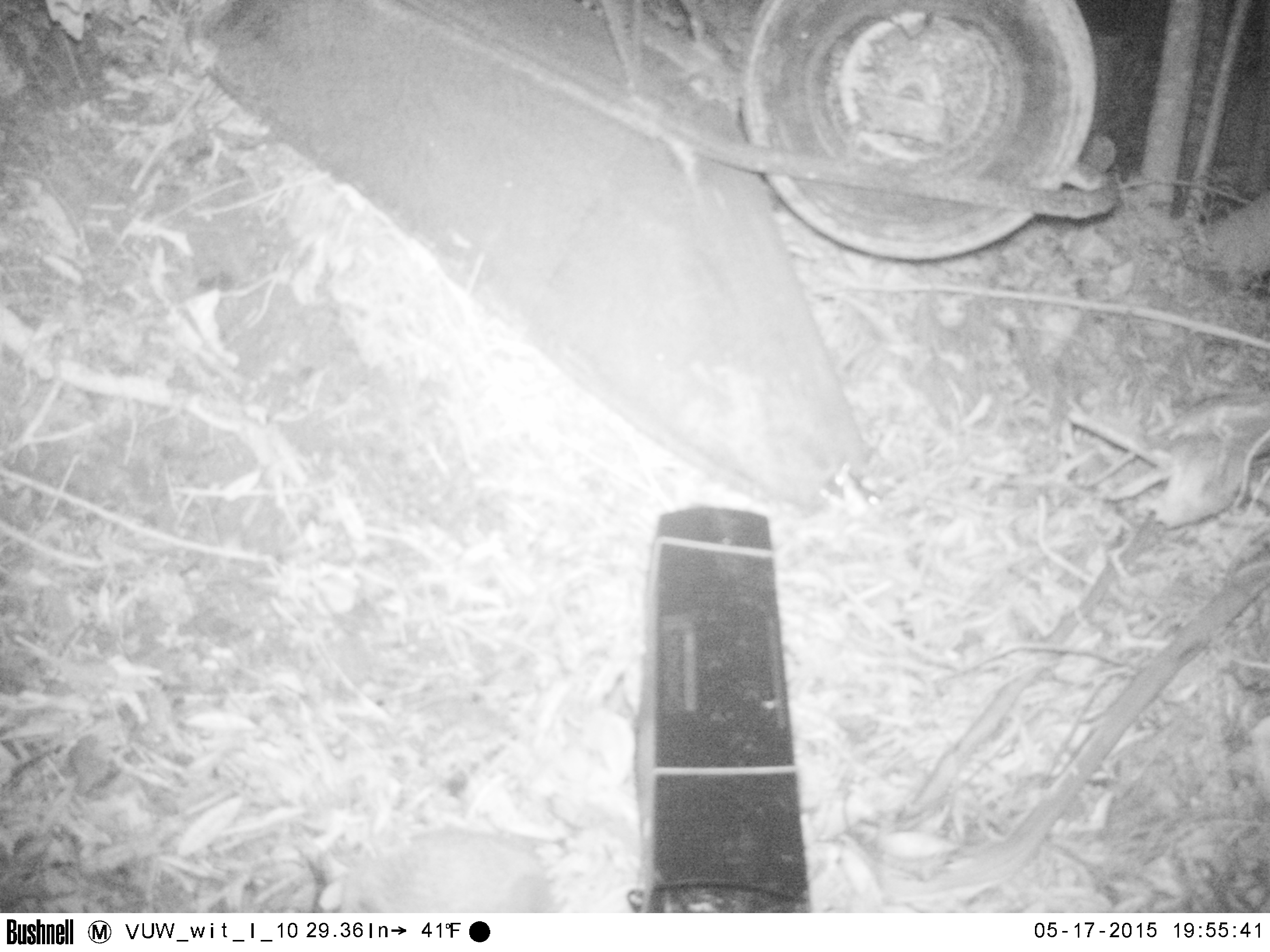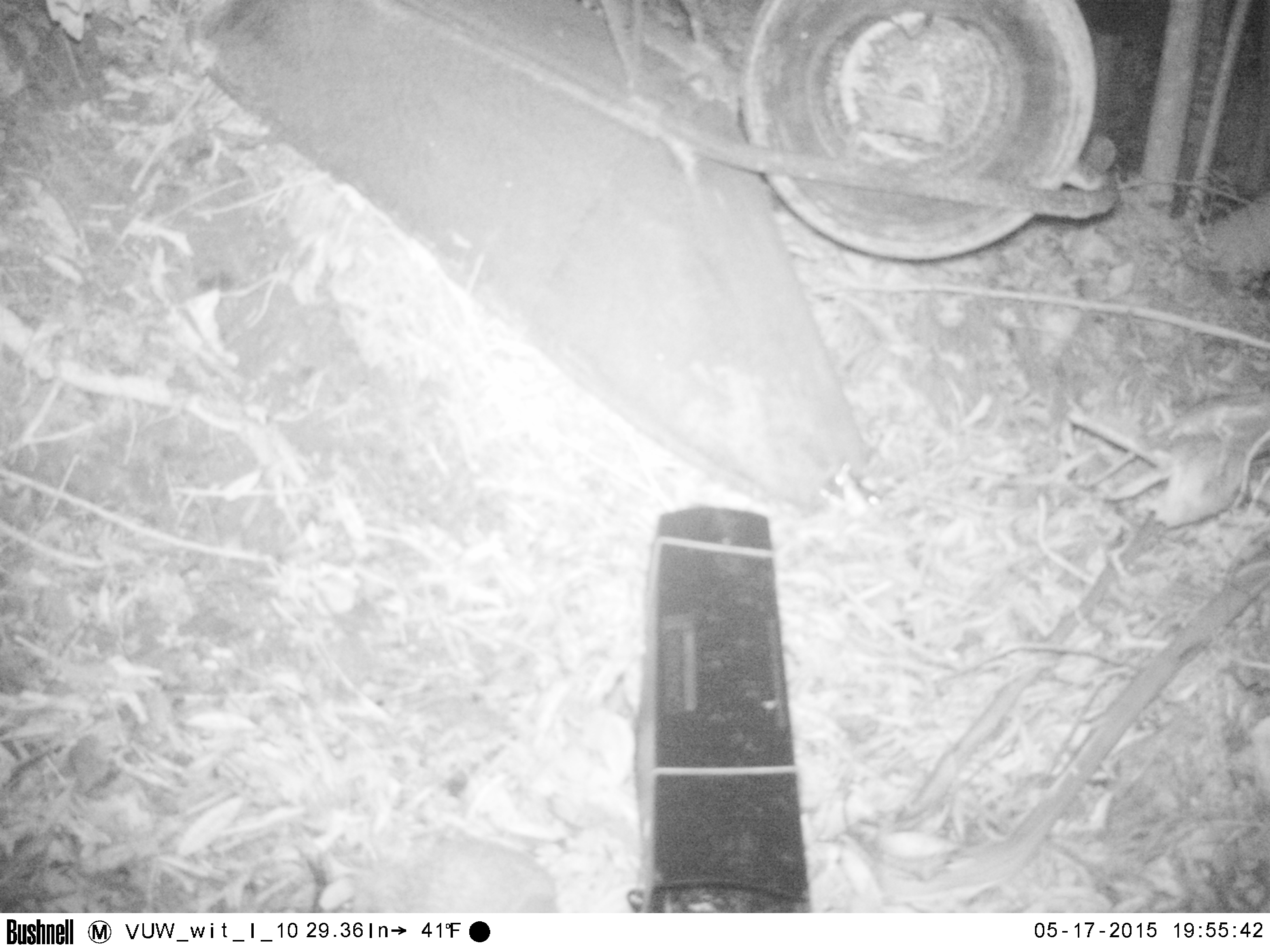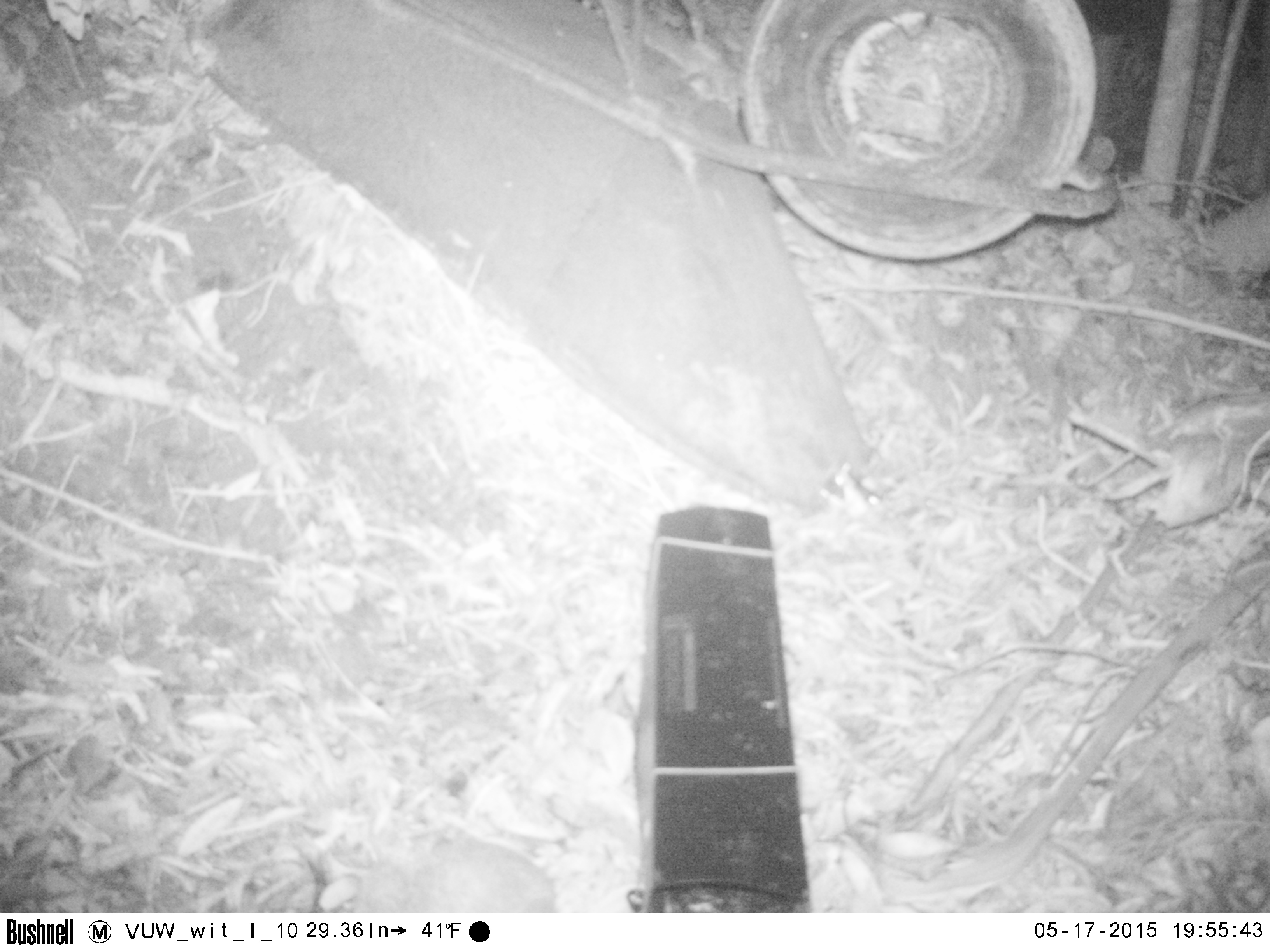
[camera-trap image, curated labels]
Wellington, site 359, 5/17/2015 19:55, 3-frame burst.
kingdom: Animalia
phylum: Chordata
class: Mammalia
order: Eulipotyphla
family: Erinaceidae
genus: Erinaceus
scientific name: Erinaceus europaeus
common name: hedgehog